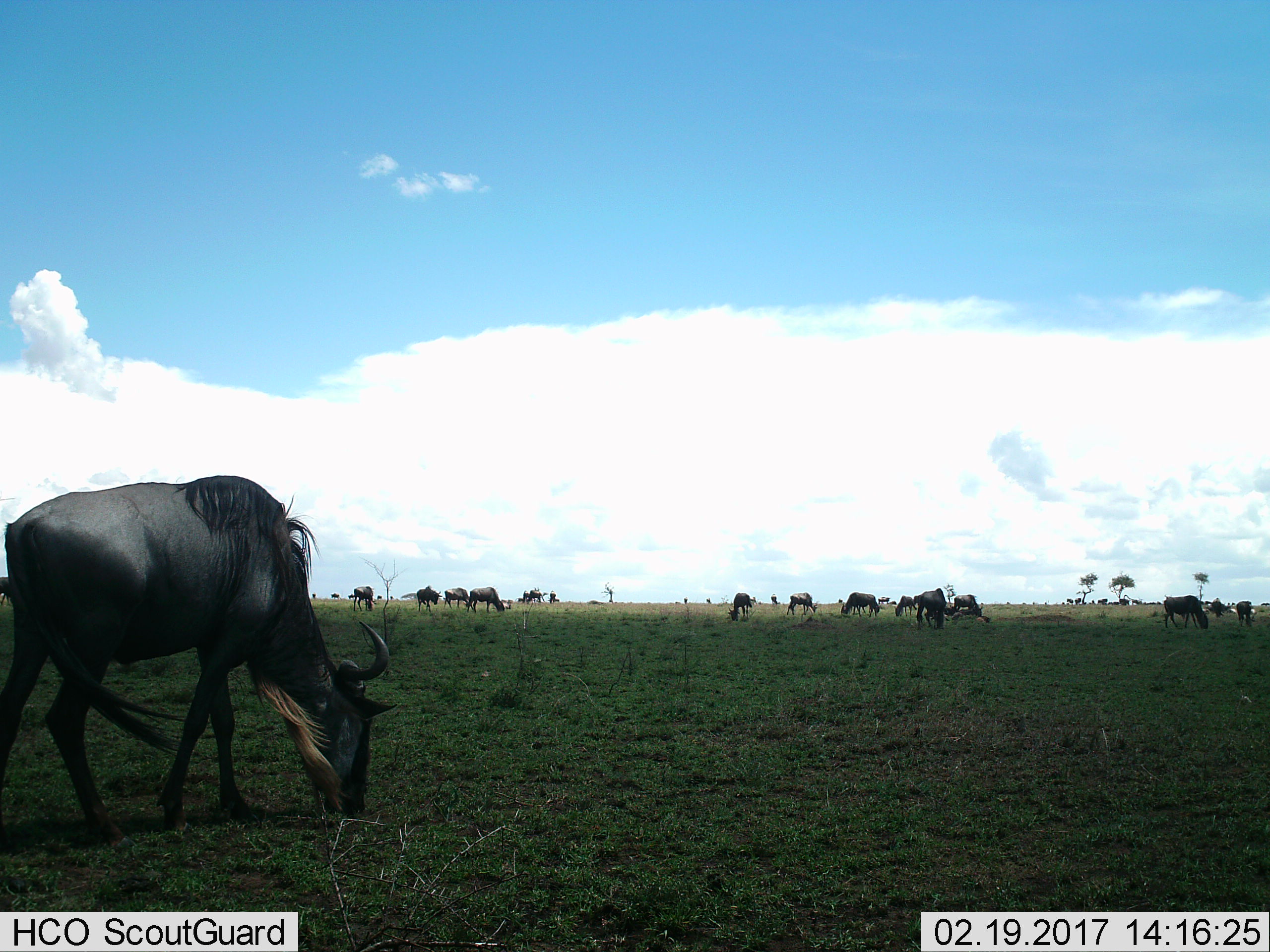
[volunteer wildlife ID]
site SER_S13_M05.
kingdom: Animalia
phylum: Chordata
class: Mammalia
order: Artiodactyla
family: Bovidae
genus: Connochaetes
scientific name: Connochaetes taurinus taurinus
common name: blue wildebeest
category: wildebeestblue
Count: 11-50.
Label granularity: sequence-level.